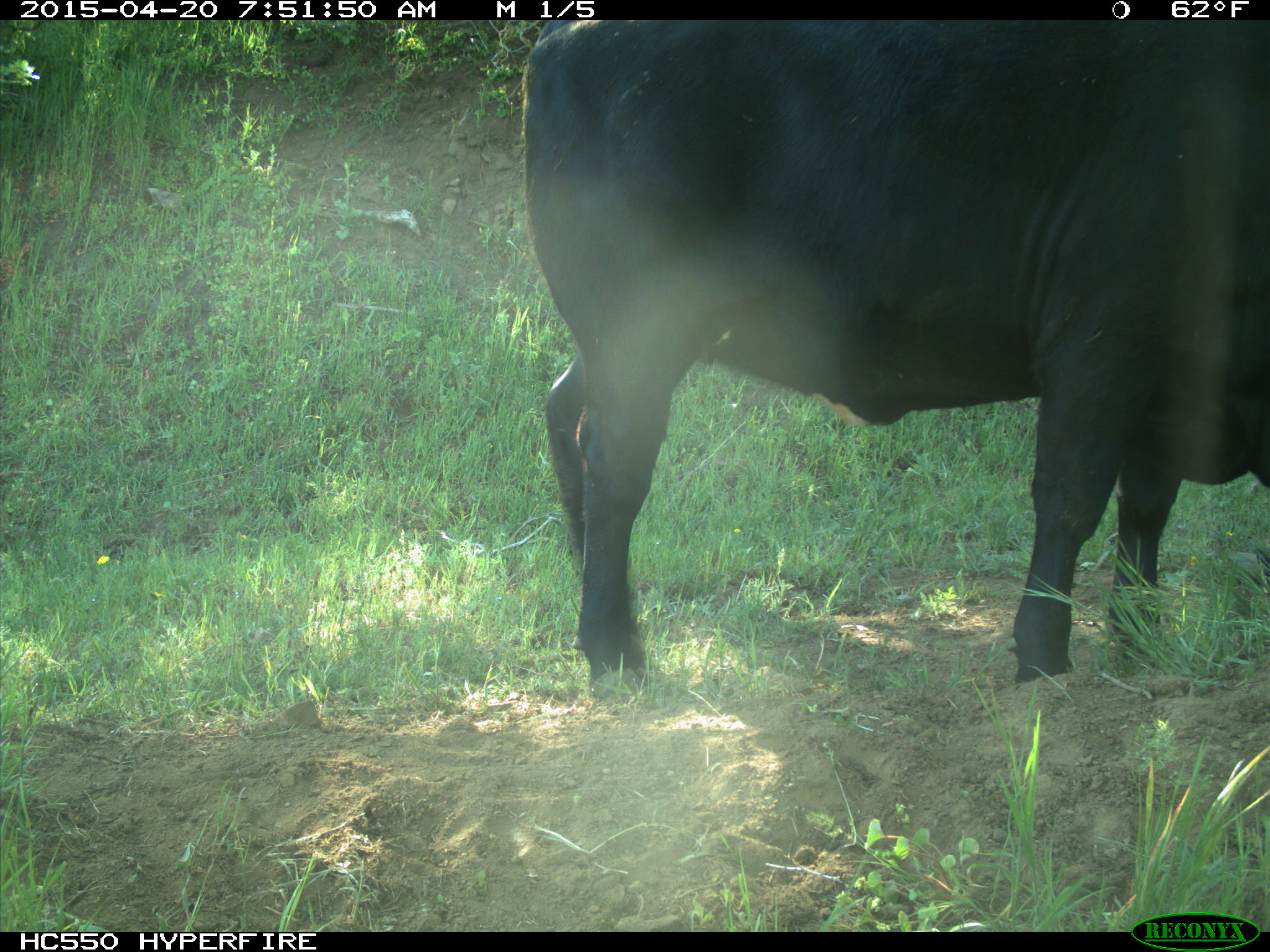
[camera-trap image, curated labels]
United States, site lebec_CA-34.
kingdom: Animalia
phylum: Chordata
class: Mammalia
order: Artiodactyla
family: Bovidae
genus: Bos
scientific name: Bos taurus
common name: domestic cow